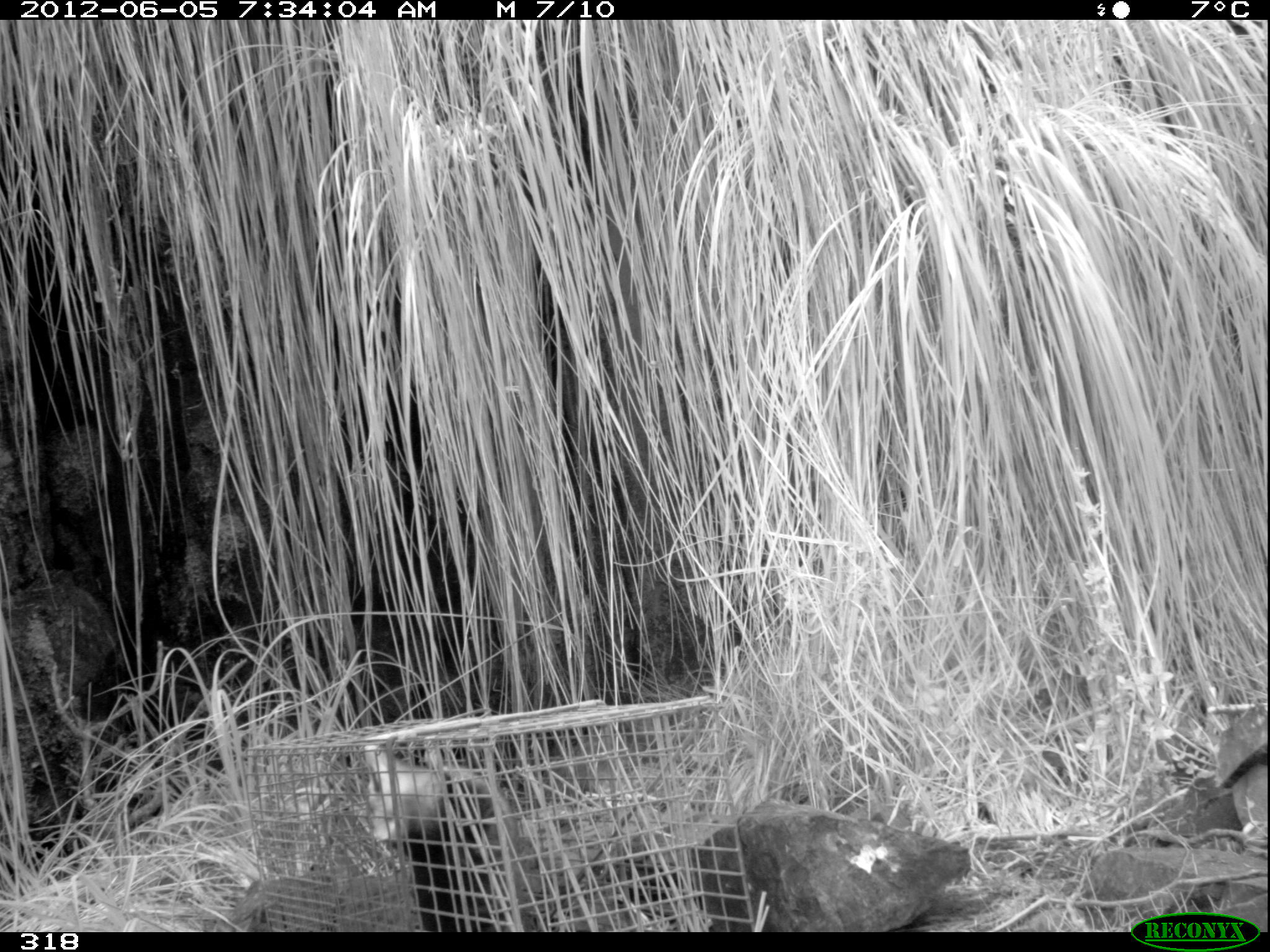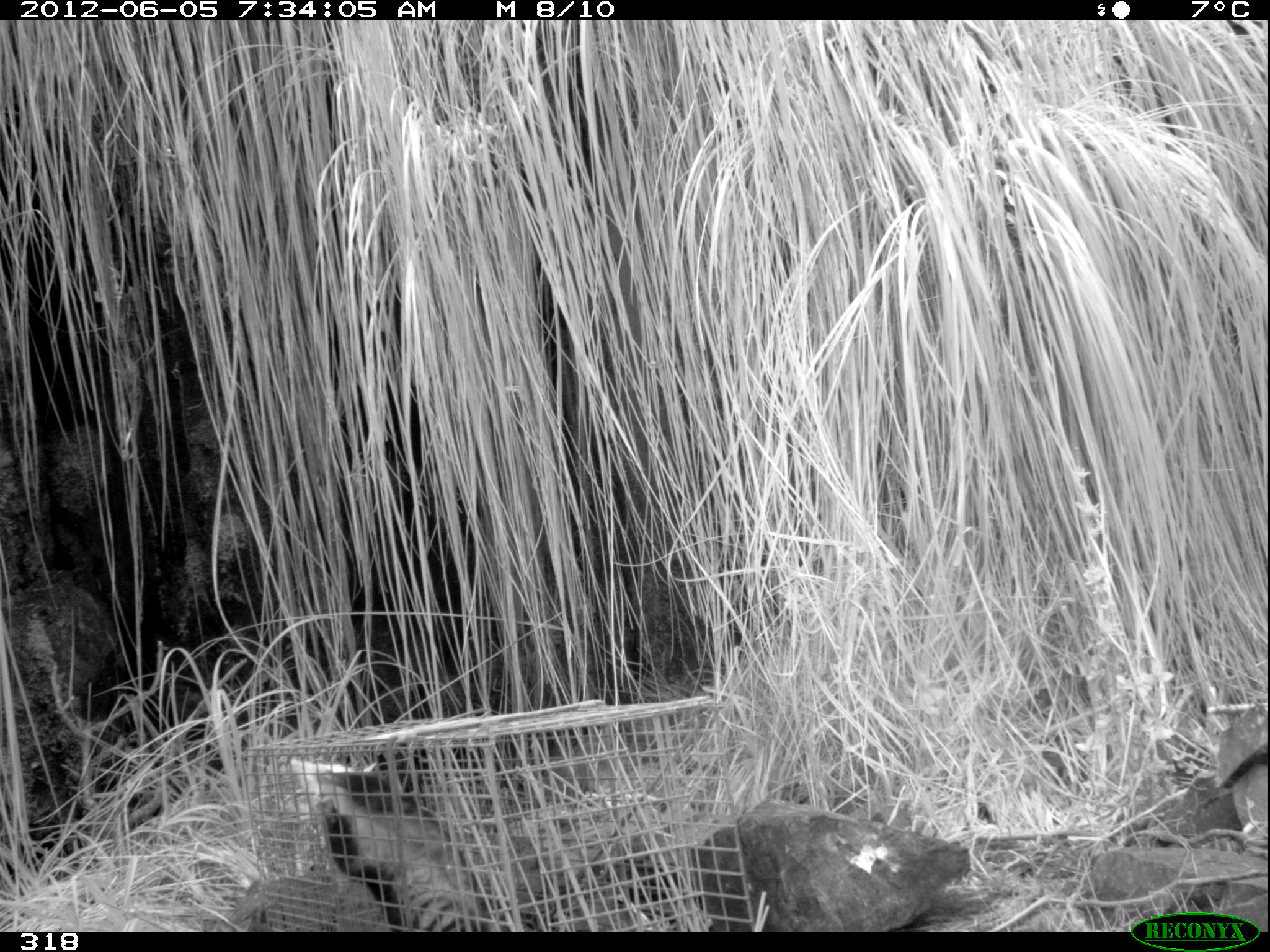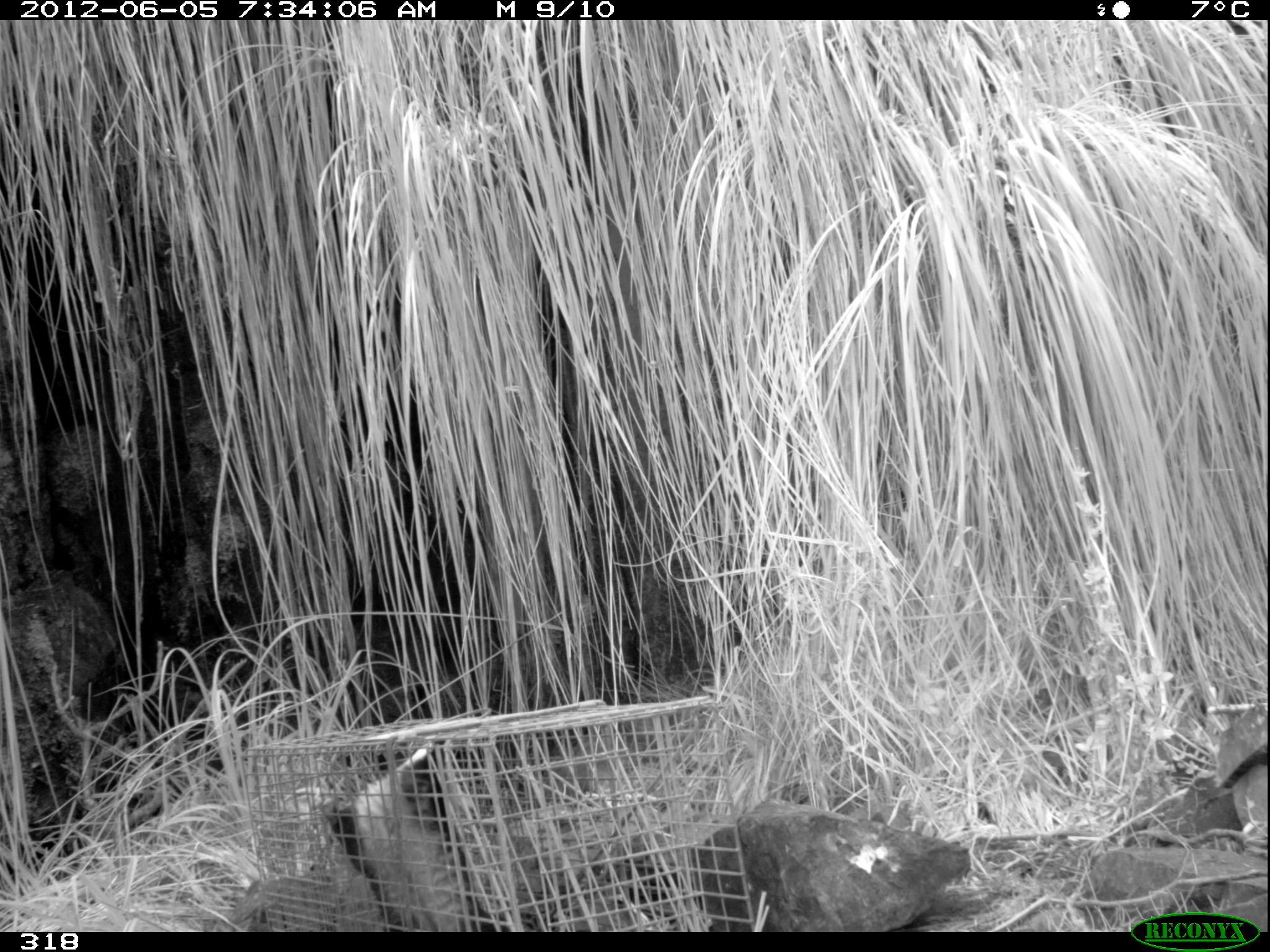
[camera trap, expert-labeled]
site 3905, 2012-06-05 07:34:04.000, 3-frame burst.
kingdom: Animalia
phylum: Chordata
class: Mammalia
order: Didelphimorphia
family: Didelphidae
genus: Didelphis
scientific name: Didelphis pernigra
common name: andean white-eared opossum